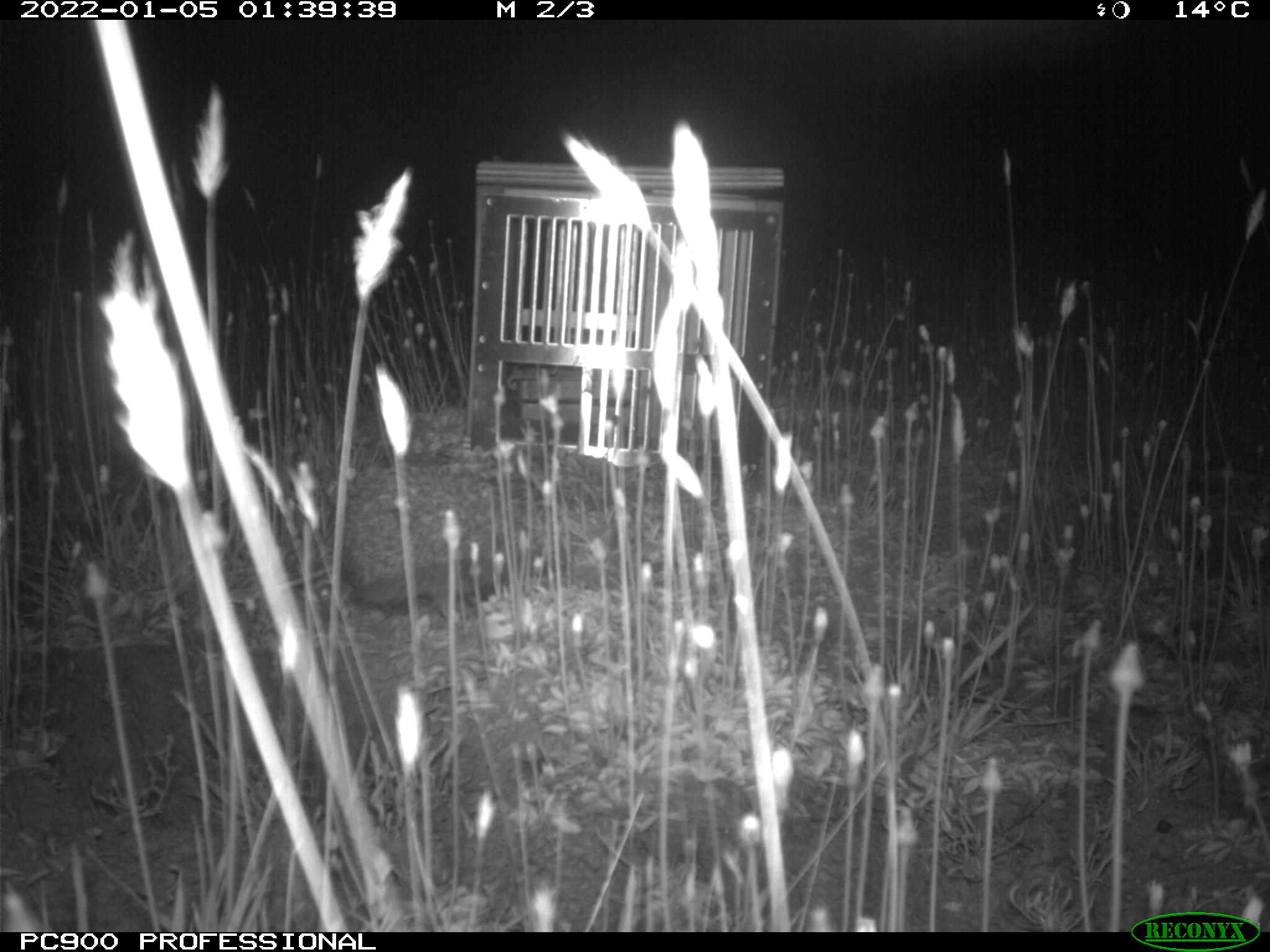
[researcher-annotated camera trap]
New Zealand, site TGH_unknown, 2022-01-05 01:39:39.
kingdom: Animalia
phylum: Chordata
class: Mammalia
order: Eulipotyphla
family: Erinaceidae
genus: Erinaceus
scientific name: Erinaceus europaeus europaeus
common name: european hedgehog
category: hedgehog